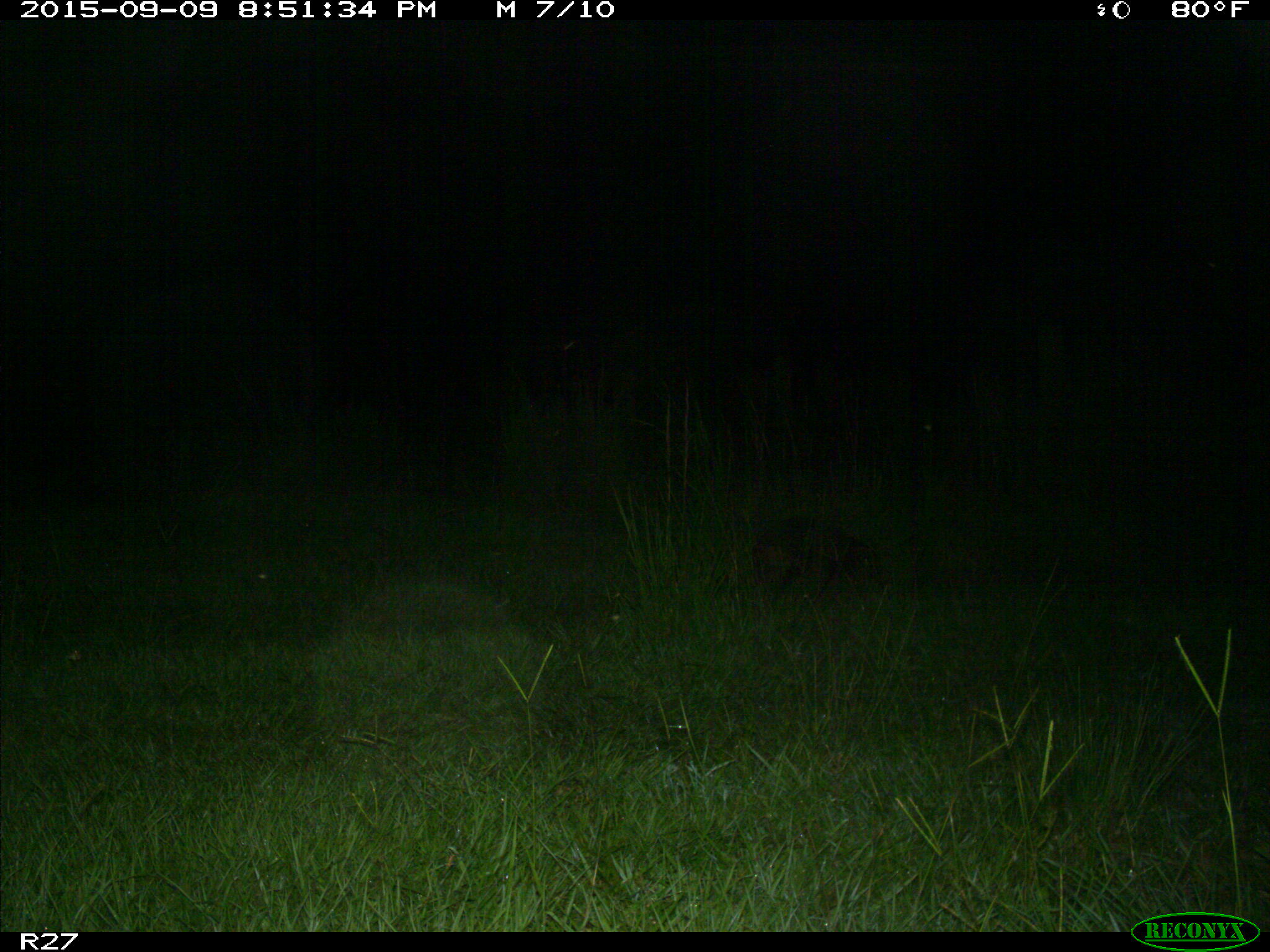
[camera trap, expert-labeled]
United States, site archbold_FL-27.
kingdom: Animalia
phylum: Chordata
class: Mammalia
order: Carnivora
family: Procyonidae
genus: Procyon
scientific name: Procyon lotor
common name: common raccoon